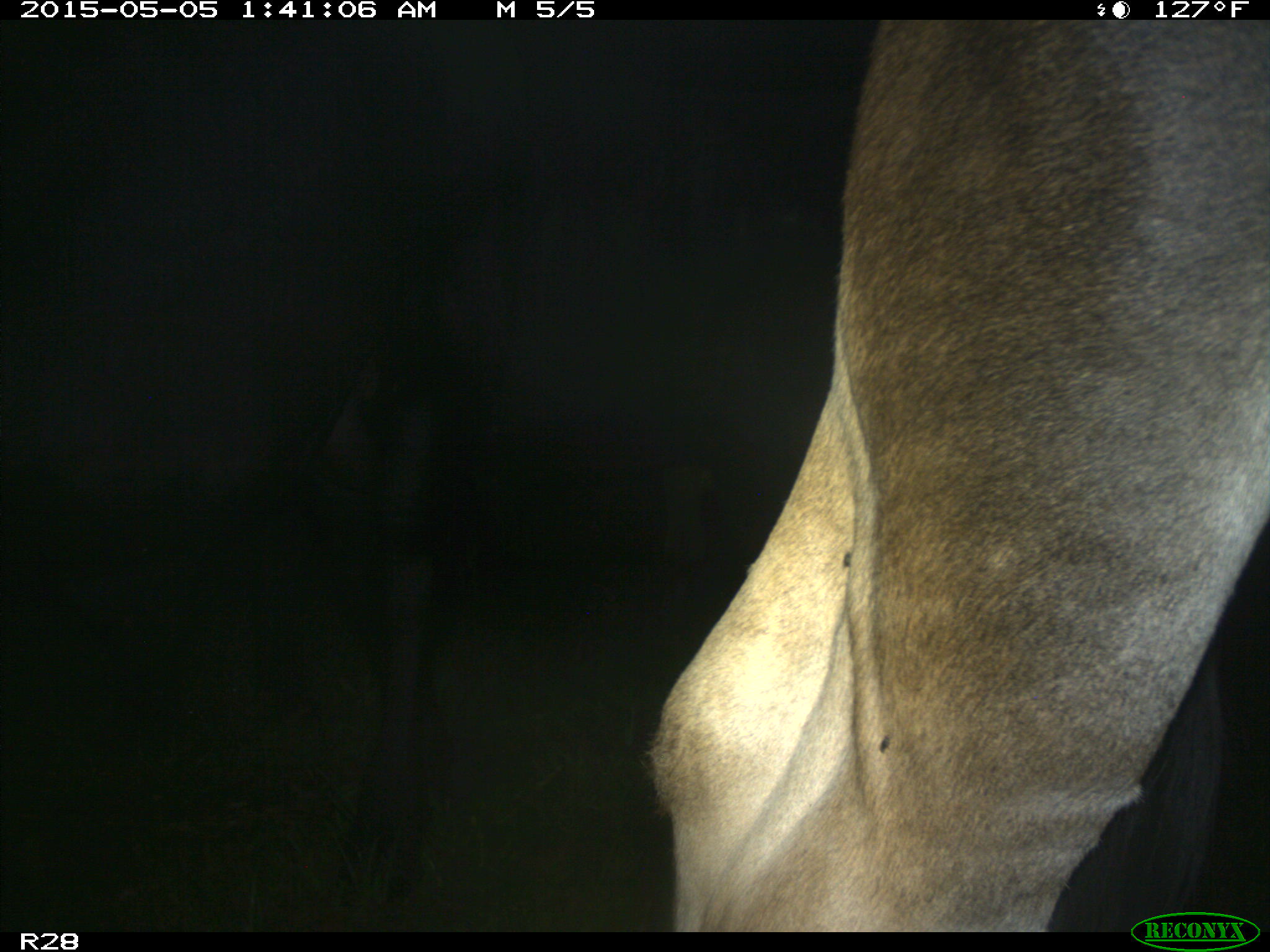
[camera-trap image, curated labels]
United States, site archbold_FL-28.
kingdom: Animalia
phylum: Chordata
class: Mammalia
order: Artiodactyla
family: Bovidae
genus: Bos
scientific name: Bos taurus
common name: domestic cow